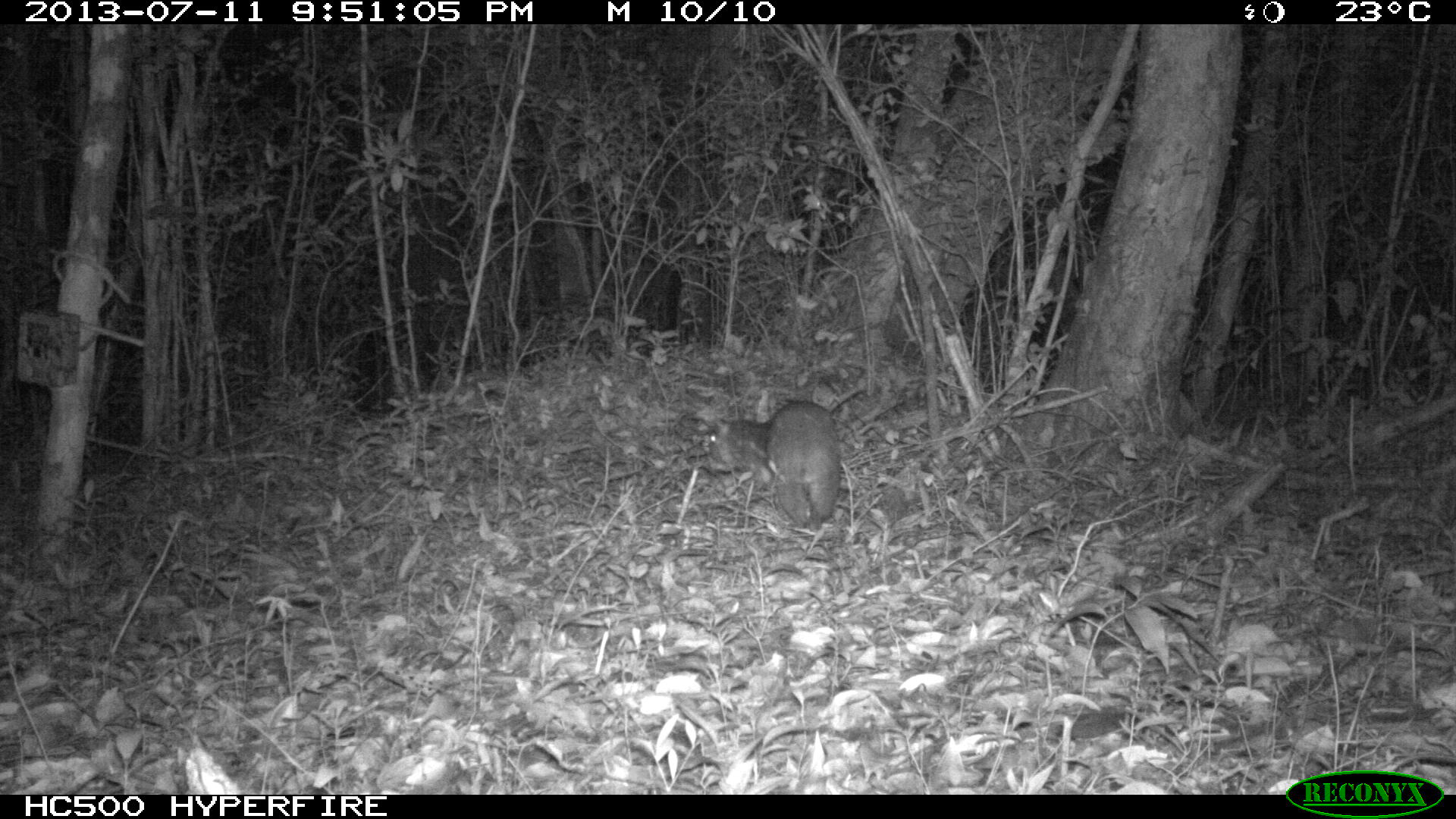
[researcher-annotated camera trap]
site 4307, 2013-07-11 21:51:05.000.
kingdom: Animalia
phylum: Chordata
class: Mammalia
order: Rodentia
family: Cuniculidae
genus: Cuniculus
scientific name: Cuniculus paca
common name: lowland paca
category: agouti paca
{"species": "agouti paca (lowland paca) (Cuniculus paca)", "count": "1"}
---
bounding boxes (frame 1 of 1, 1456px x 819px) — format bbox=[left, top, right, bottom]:
agouti paca: bbox=[705, 399, 842, 531]